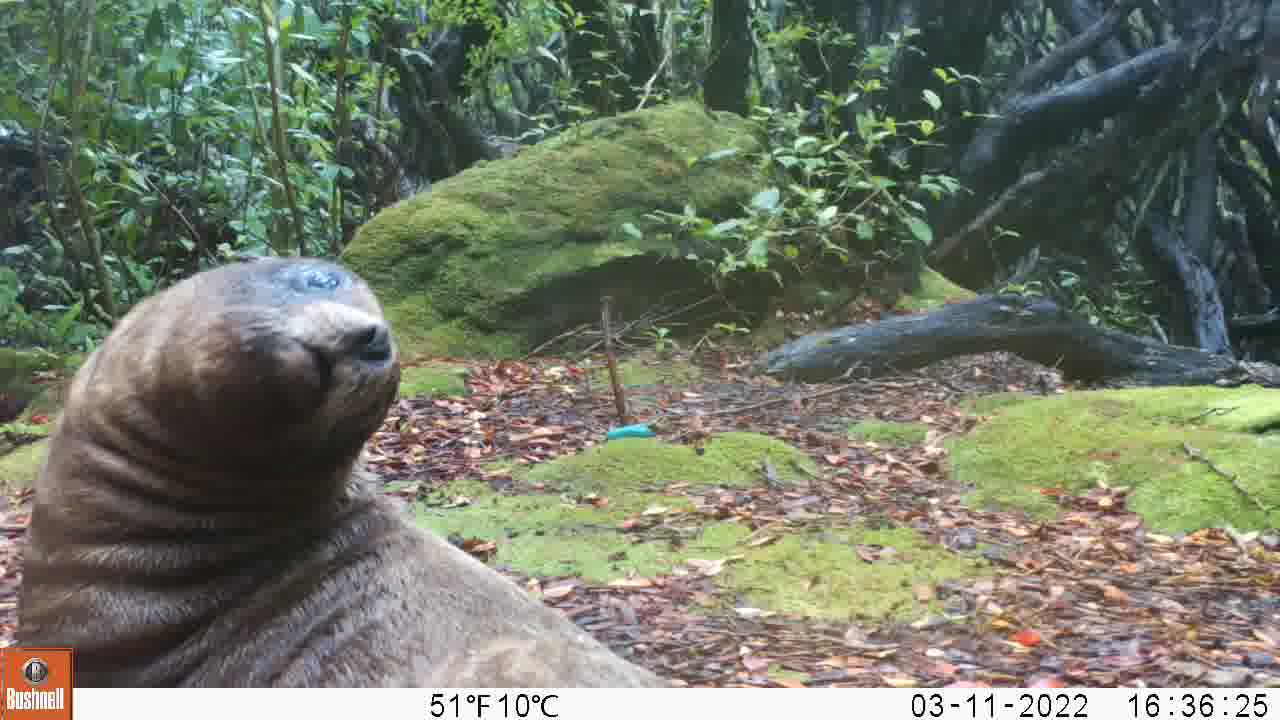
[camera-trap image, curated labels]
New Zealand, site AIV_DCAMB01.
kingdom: Animalia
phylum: Chordata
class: Mammalia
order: Carnivora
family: Otariidae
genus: Phocarctos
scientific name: Phocarctos hookeri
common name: new zealand sea lion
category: sealion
Sealion (new zealand sea lion) (Phocarctos hookeri).